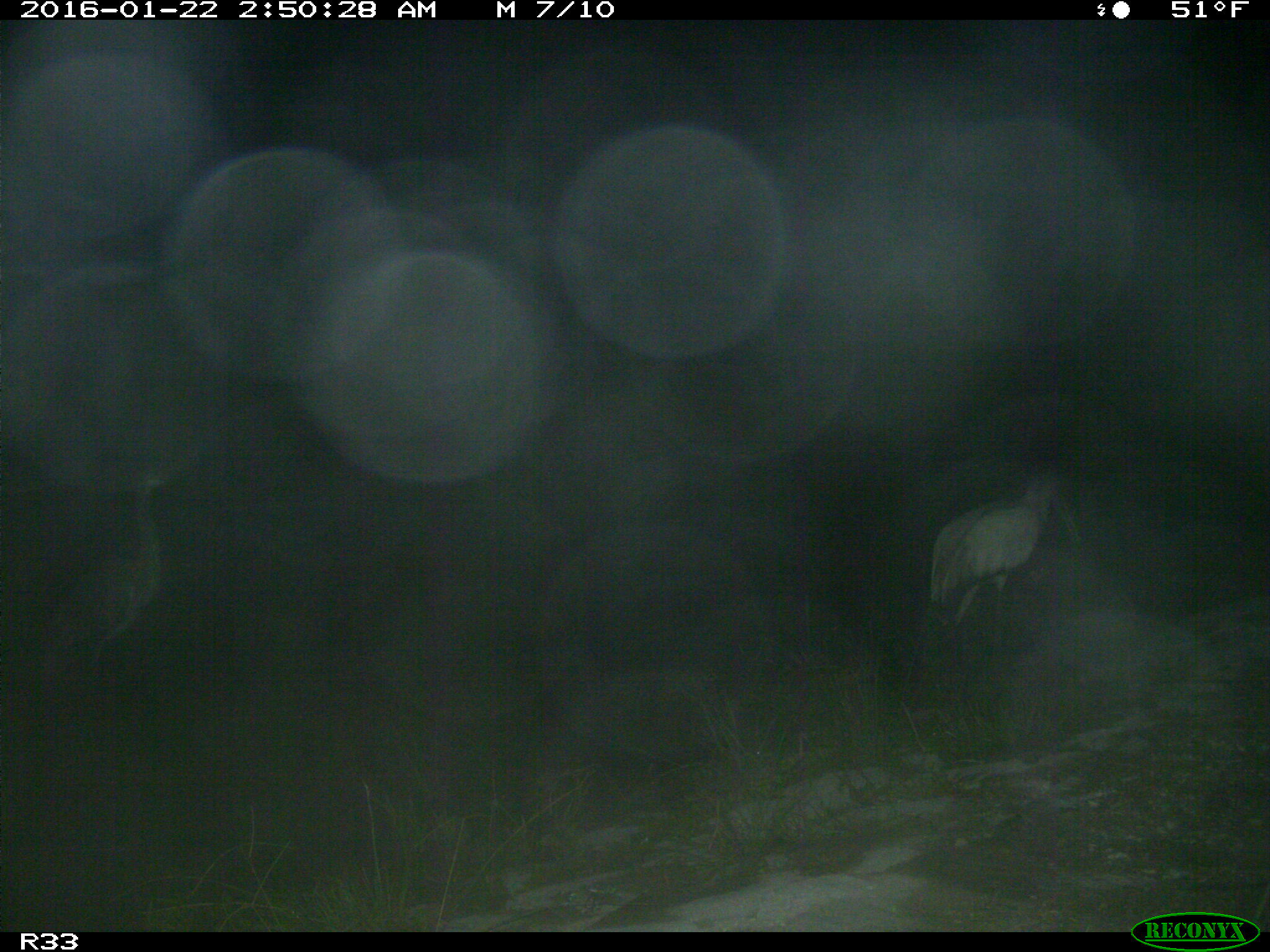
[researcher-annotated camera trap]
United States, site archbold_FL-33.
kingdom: Animalia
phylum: Chordata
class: Aves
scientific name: Aves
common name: birds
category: unidentified bird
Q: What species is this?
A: Unidentified bird (birds) (Aves).